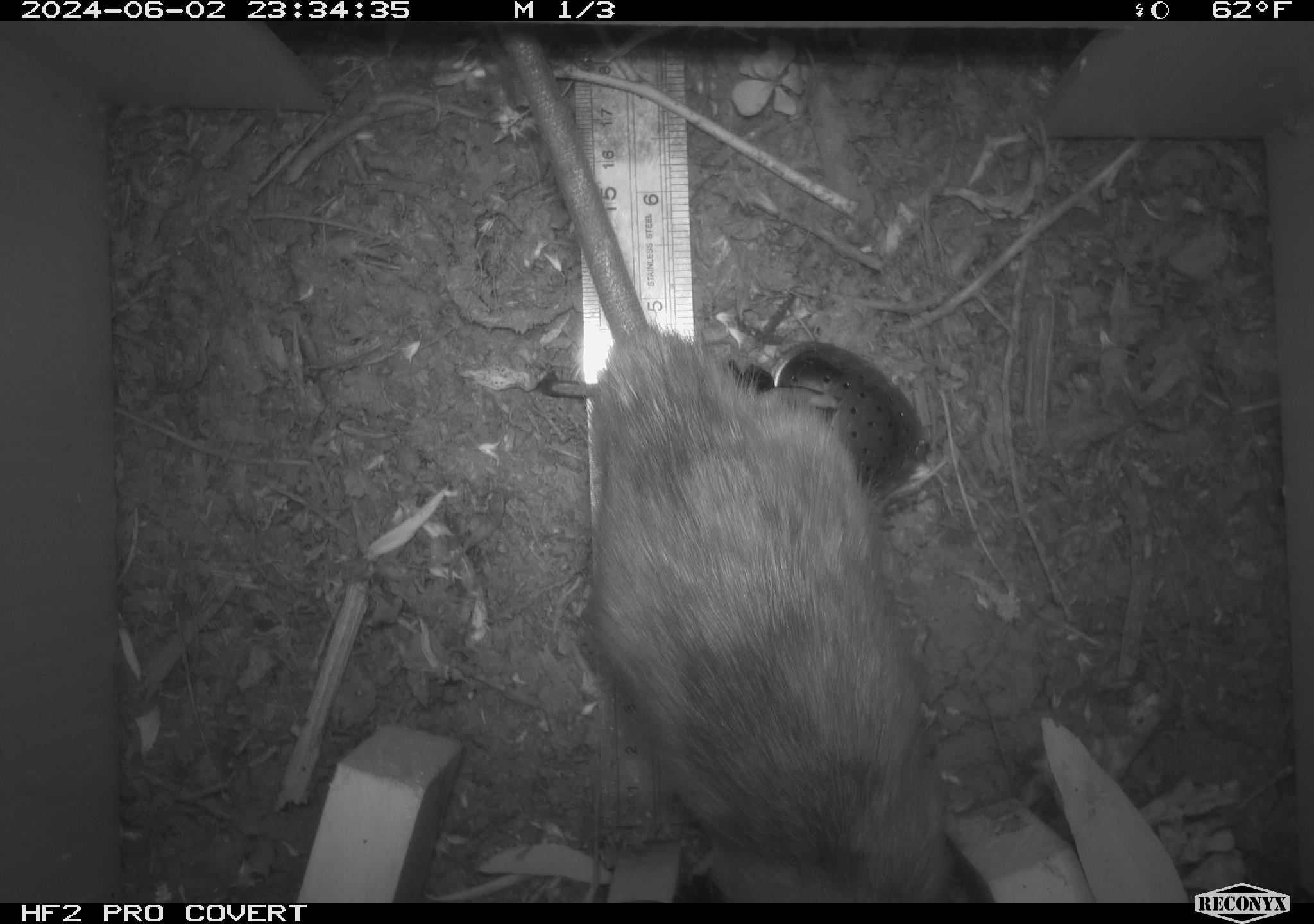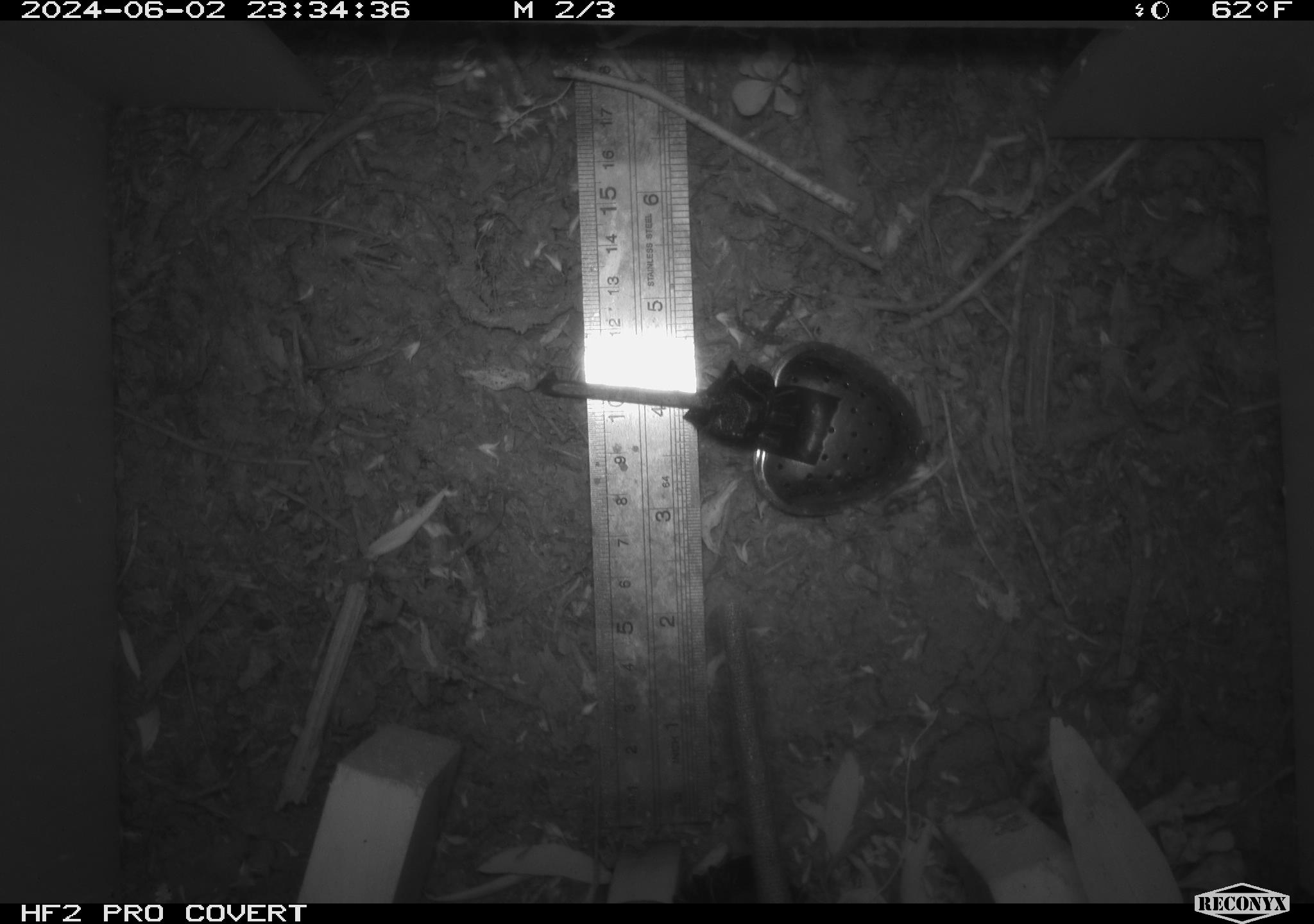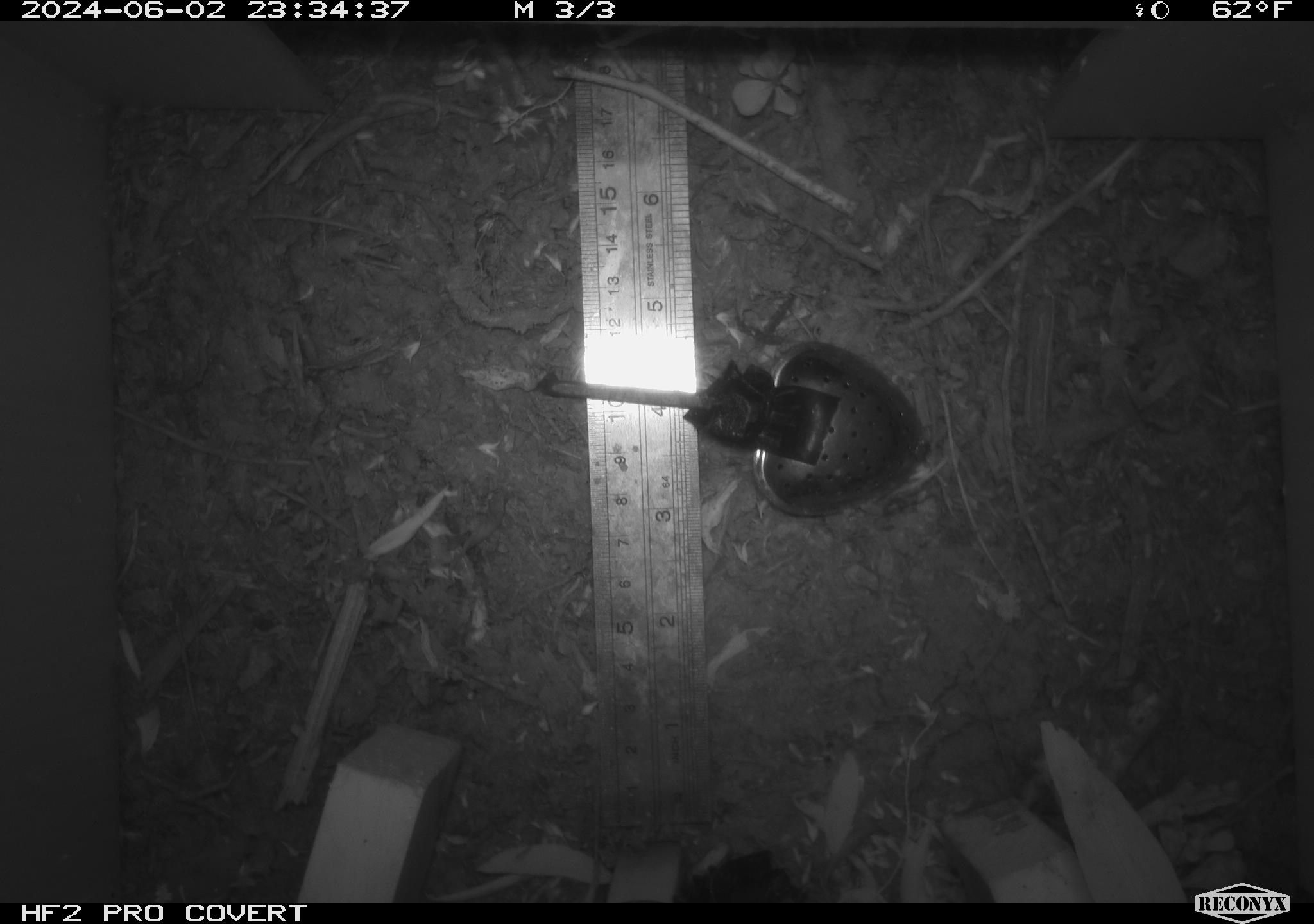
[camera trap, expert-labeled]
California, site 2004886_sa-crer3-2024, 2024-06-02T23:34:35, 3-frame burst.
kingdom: Animalia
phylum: Chordata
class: Mammalia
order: Rodentia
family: Muridae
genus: Rattus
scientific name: Rattus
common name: rat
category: rattus species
Rattus species (rat) (Rattus).